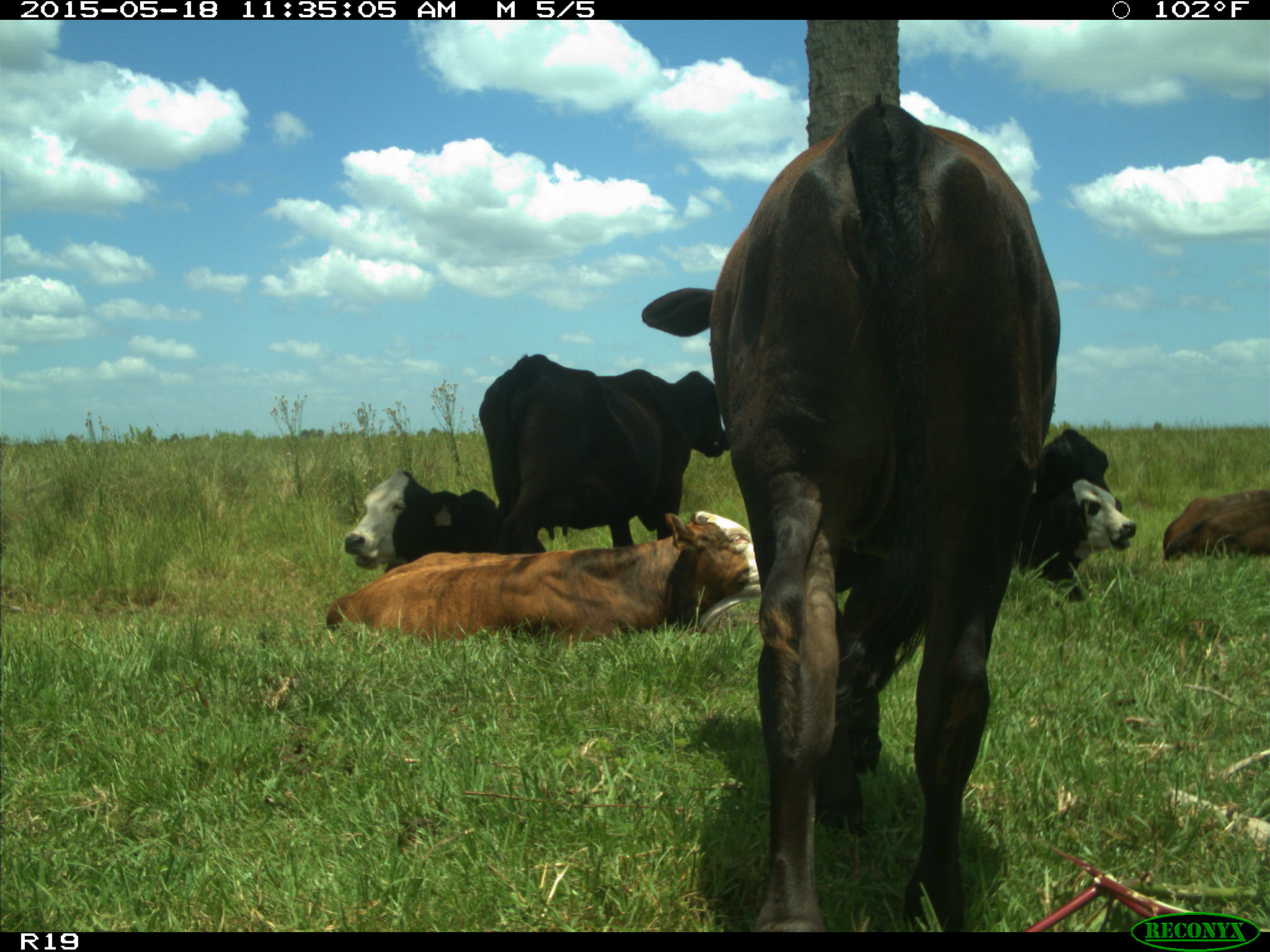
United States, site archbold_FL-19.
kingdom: Animalia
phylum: Chordata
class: Mammalia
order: Artiodactyla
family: Bovidae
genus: Bos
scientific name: Bos taurus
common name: domestic cow